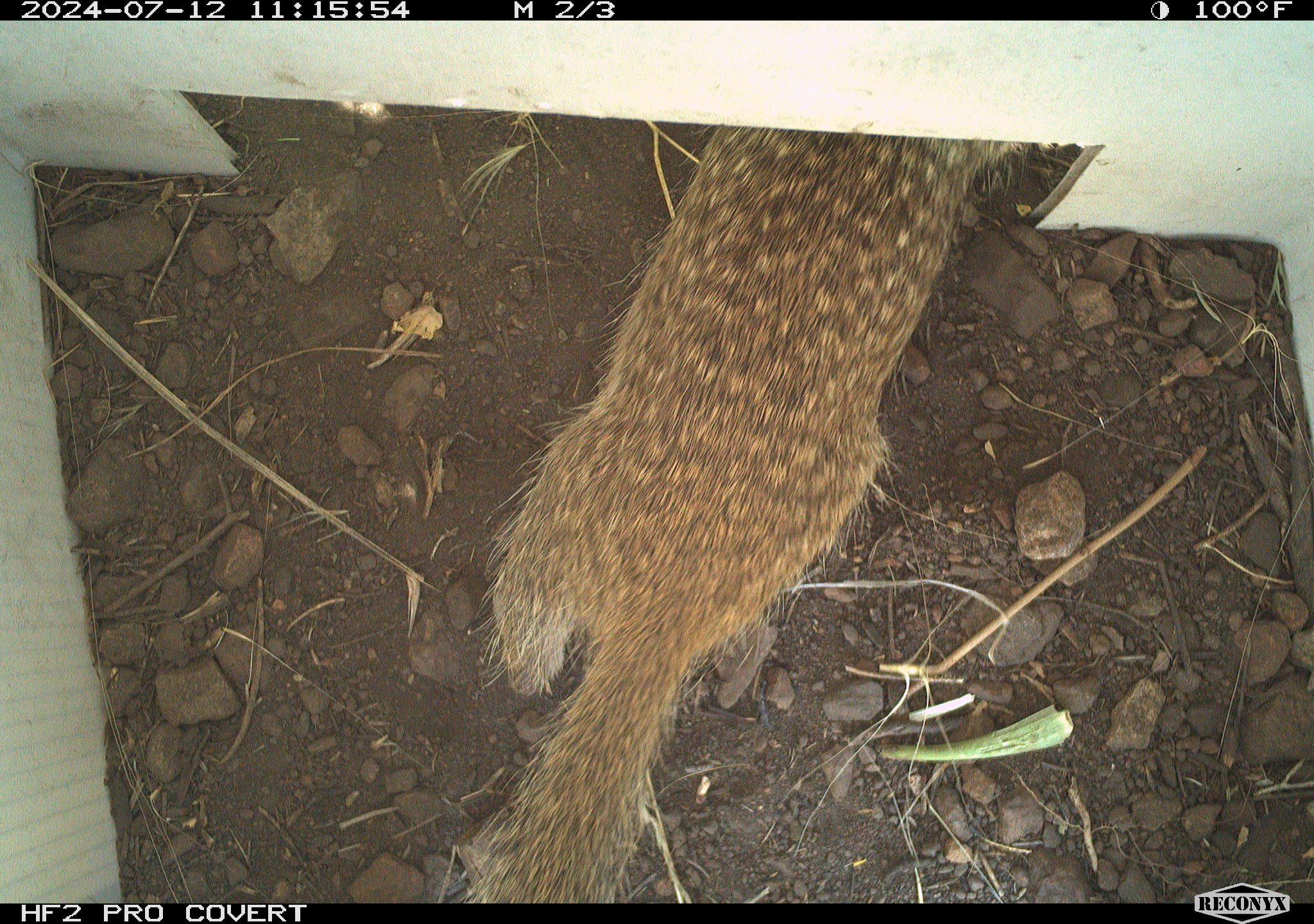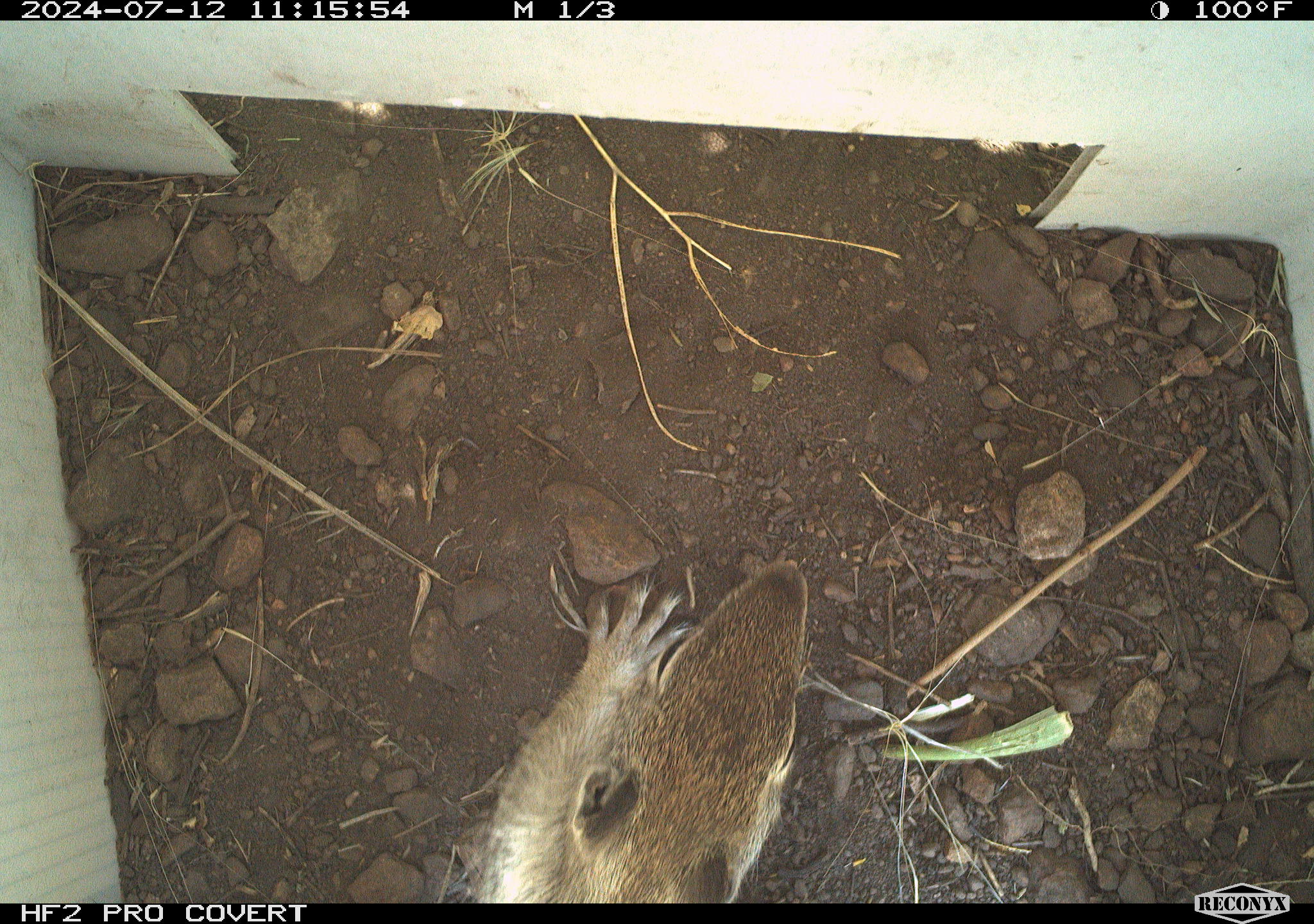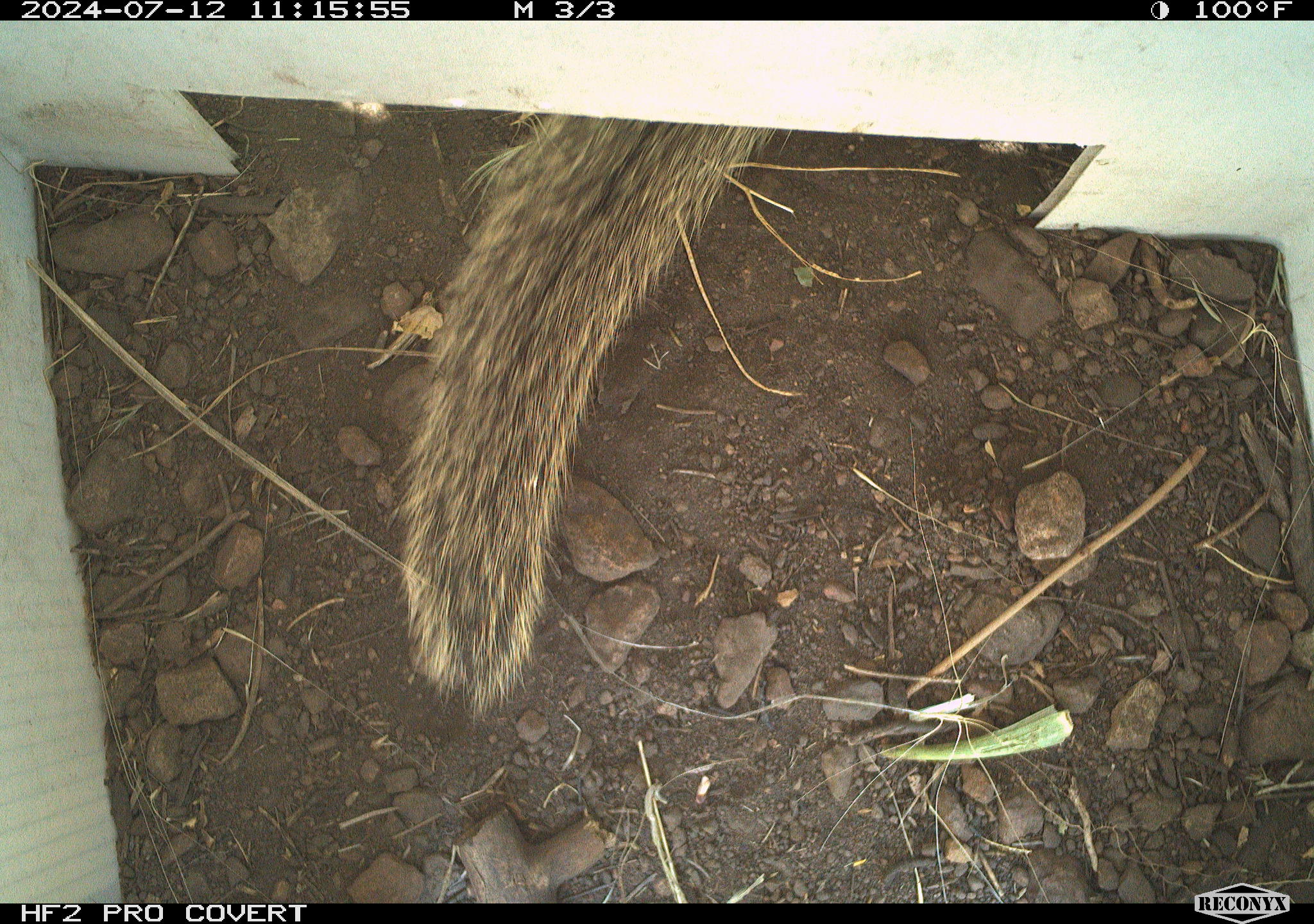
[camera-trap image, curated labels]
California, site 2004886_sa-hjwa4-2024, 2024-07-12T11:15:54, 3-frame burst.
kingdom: Animalia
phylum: Chordata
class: Mammalia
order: Rodentia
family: Sciuridae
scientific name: Sciuridae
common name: squirrels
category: sciuridae family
Sciuridae family (squirrels) (Sciuridae).